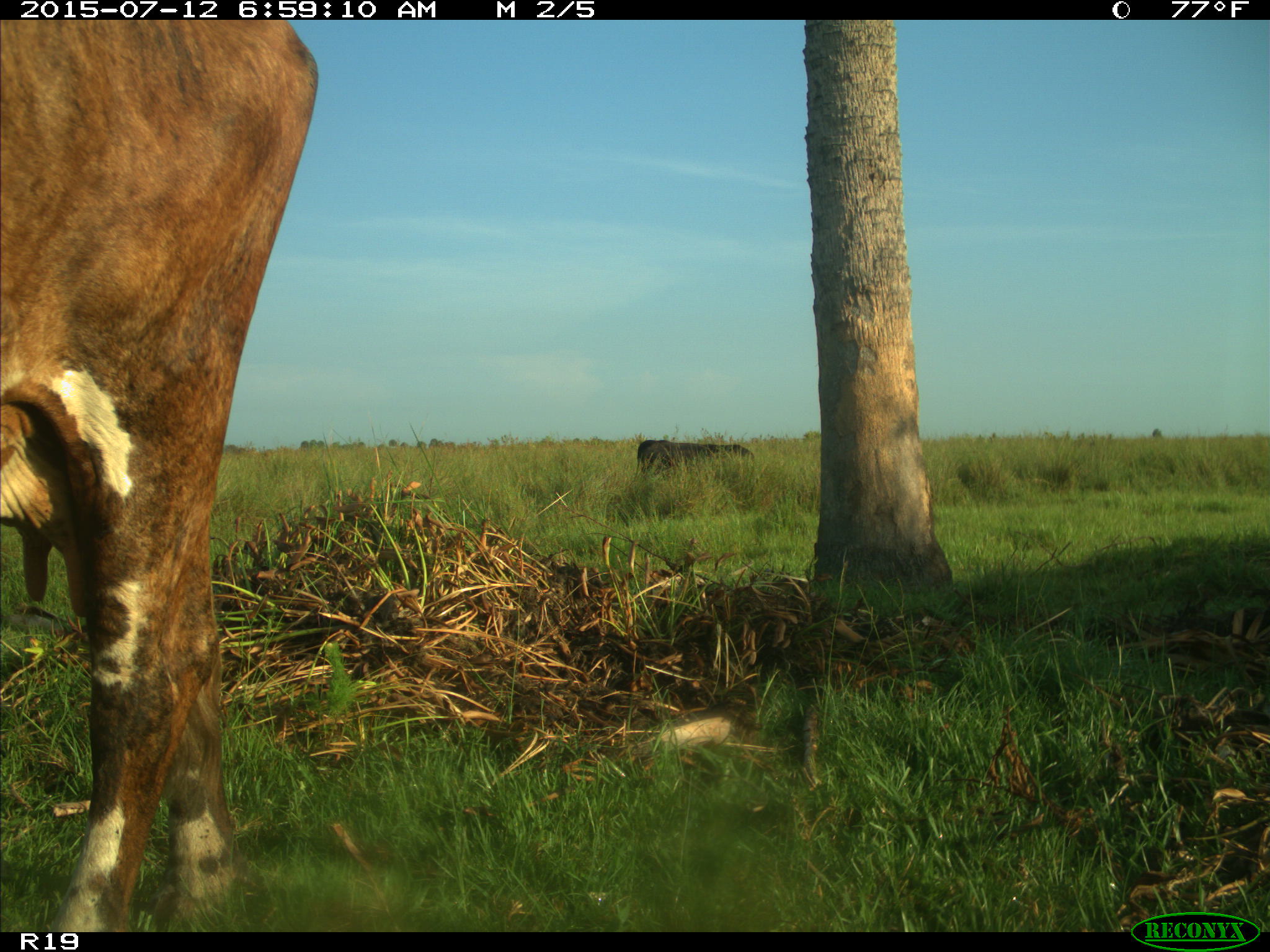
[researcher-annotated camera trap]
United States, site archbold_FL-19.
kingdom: Animalia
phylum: Chordata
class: Mammalia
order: Artiodactyla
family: Bovidae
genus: Bos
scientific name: Bos taurus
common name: domestic cow